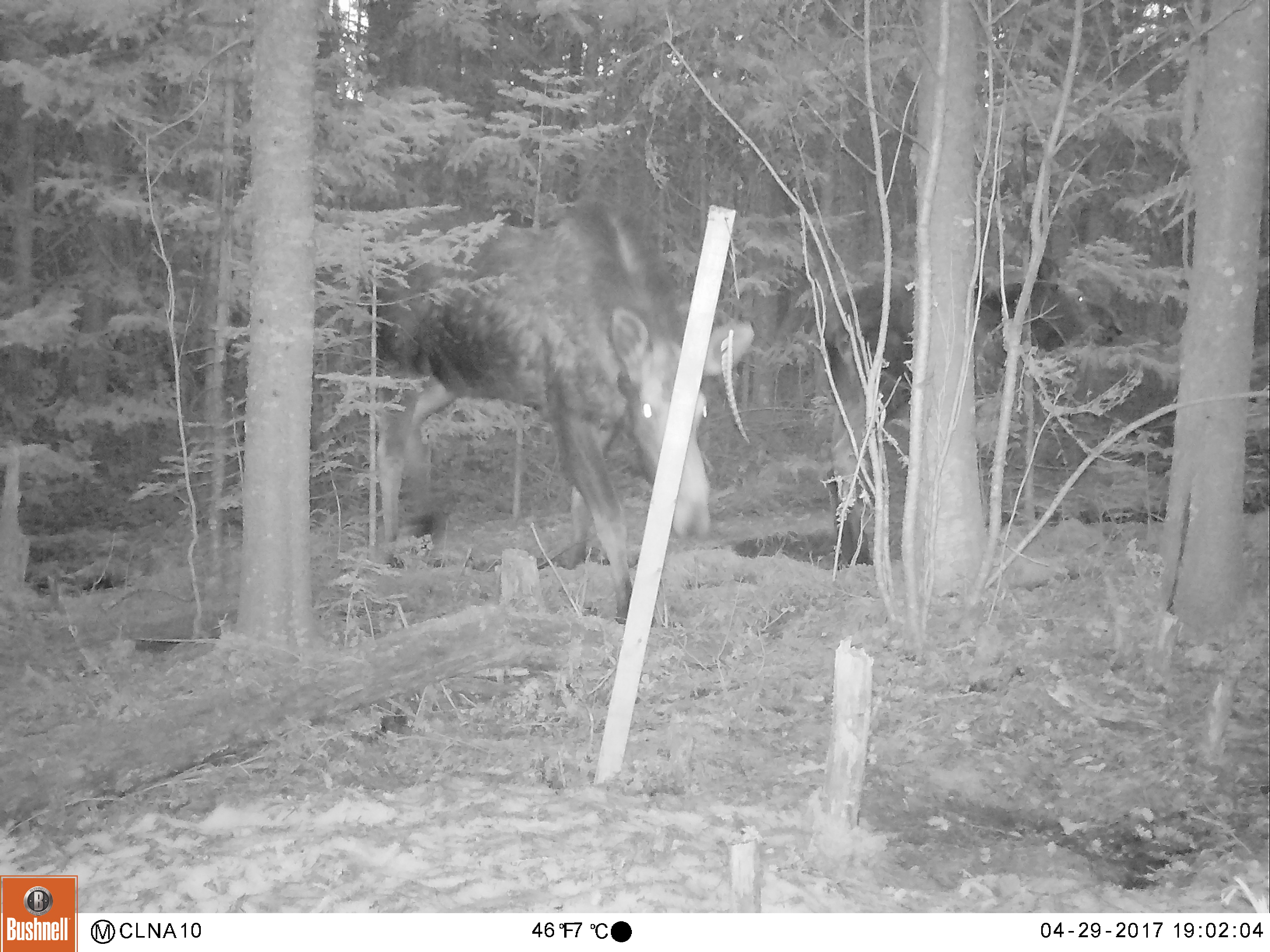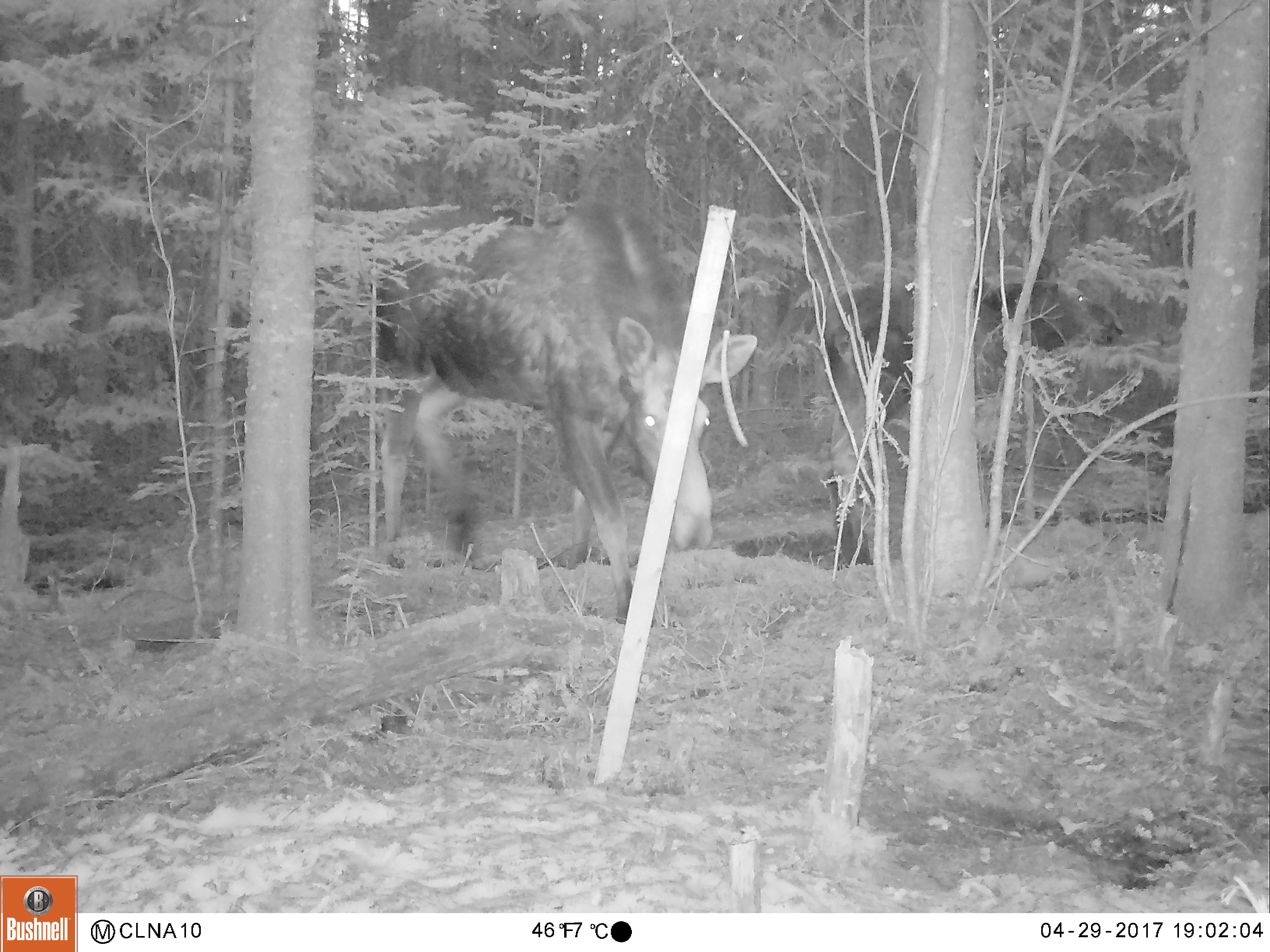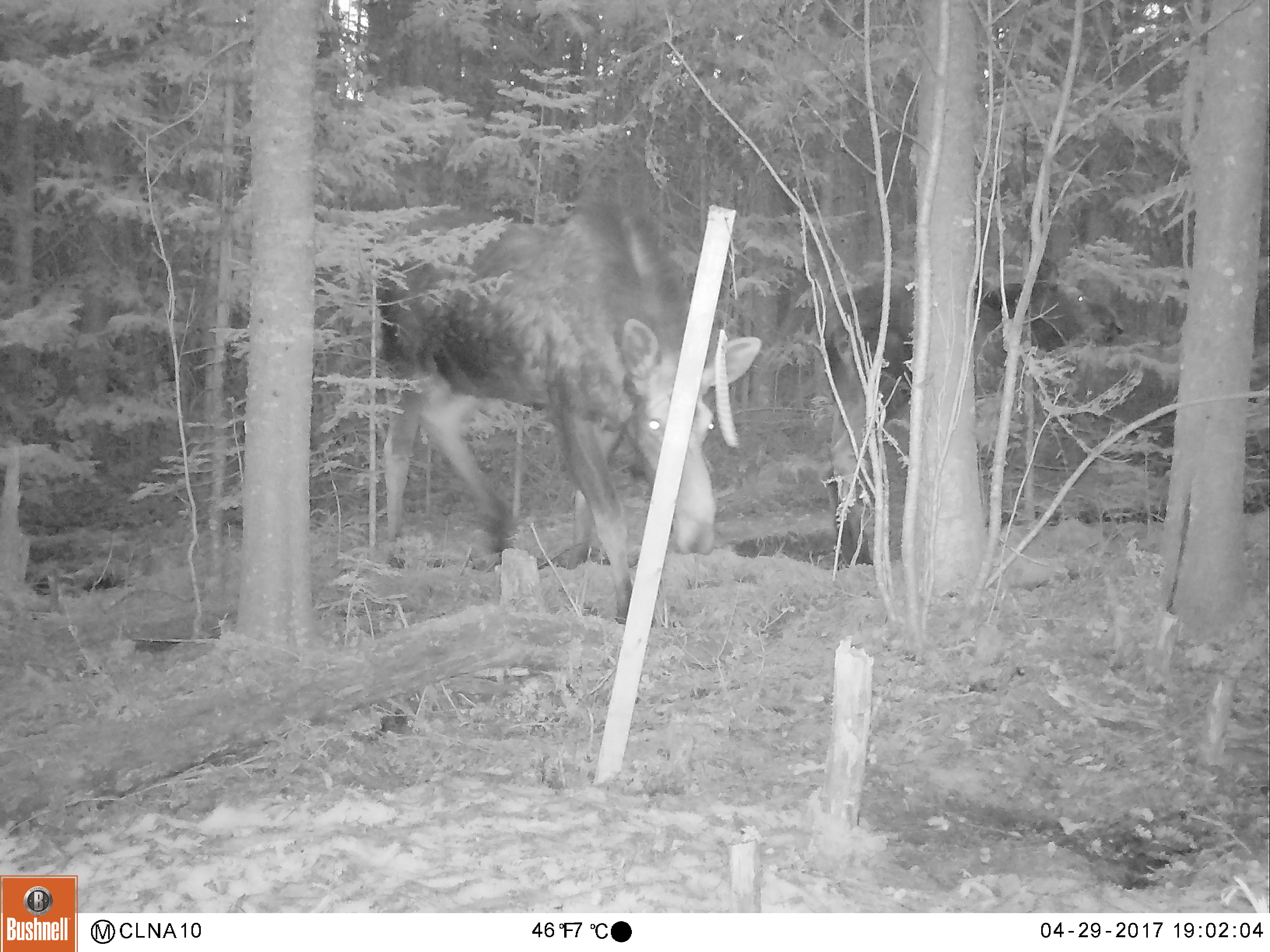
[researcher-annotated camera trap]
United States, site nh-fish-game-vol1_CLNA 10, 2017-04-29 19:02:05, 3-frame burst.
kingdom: Animalia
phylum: Chordata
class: Mammalia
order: Artiodactyla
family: Cervidae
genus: Alces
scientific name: Alces alces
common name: moose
Moose (Alces alces).